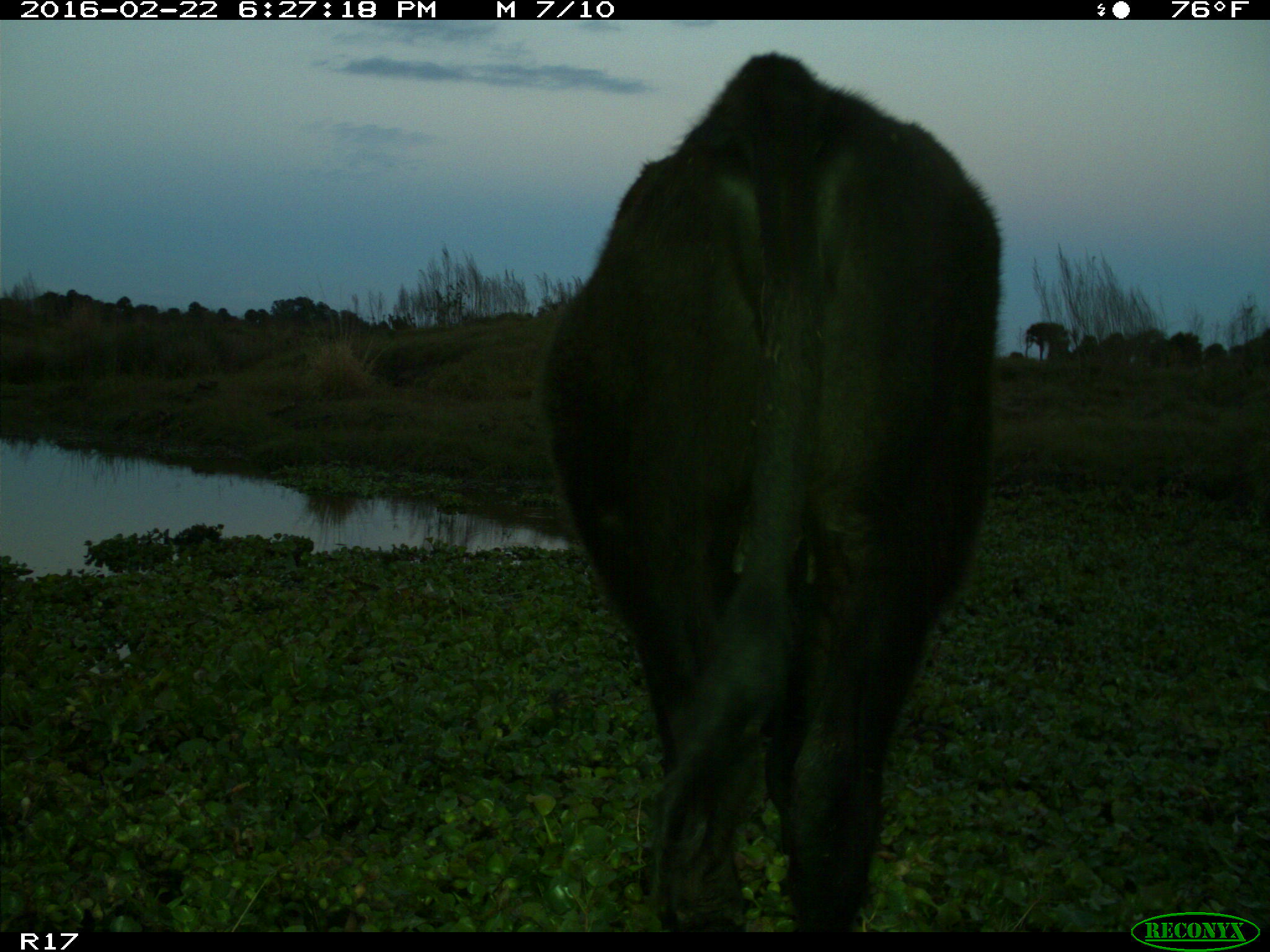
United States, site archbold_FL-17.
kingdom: Animalia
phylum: Chordata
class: Mammalia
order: Artiodactyla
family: Bovidae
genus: Bos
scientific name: Bos taurus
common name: domestic cow